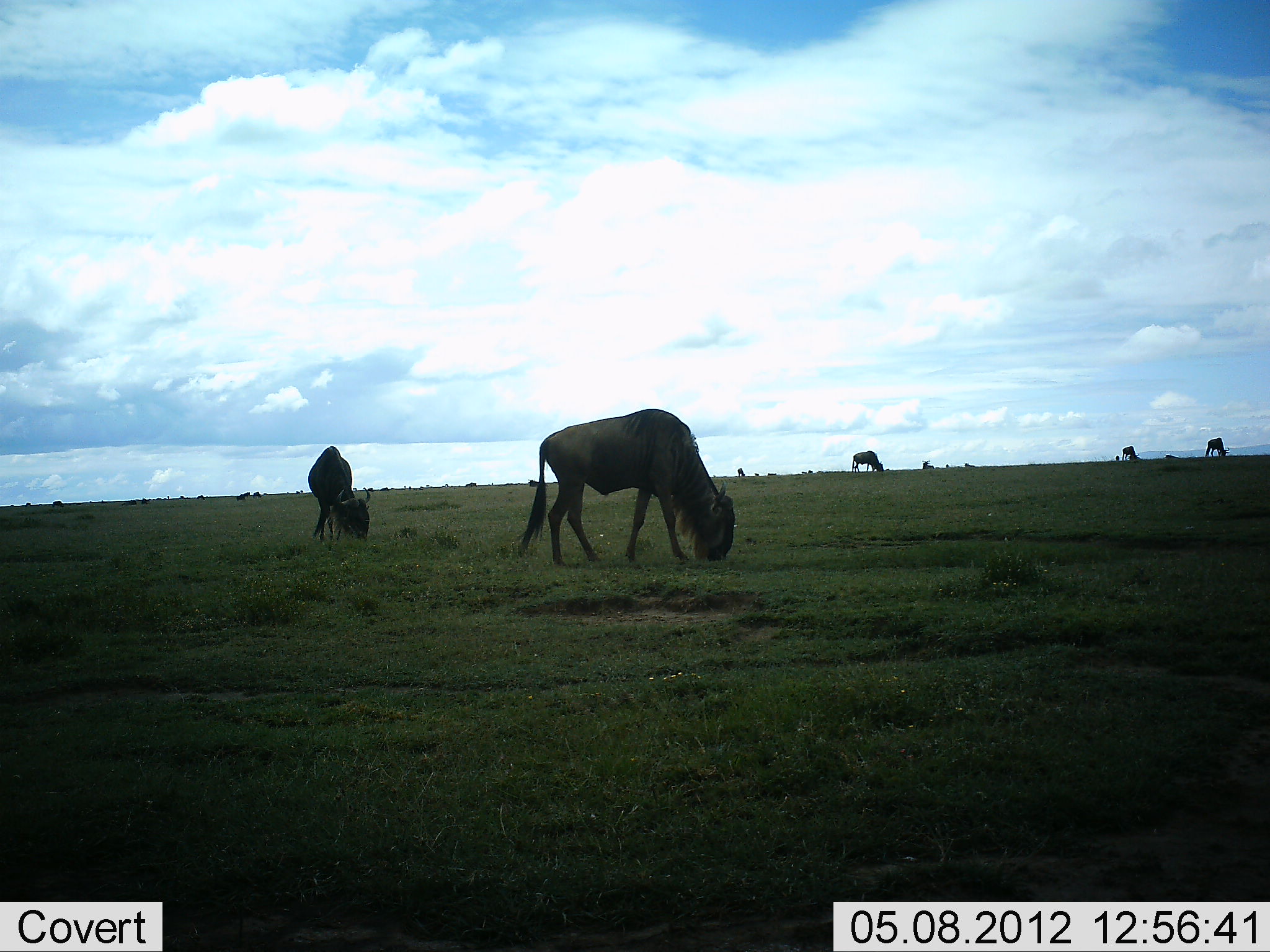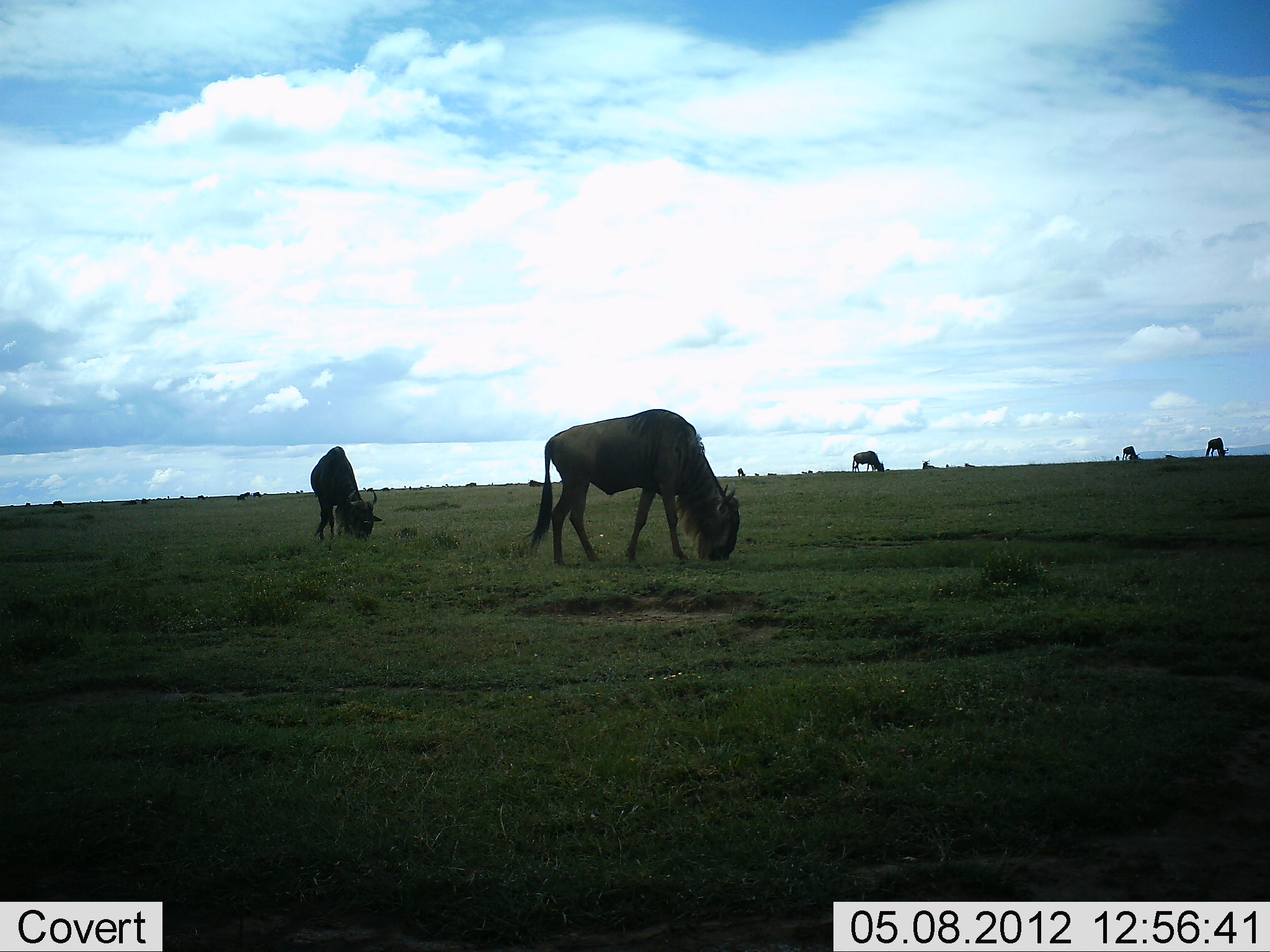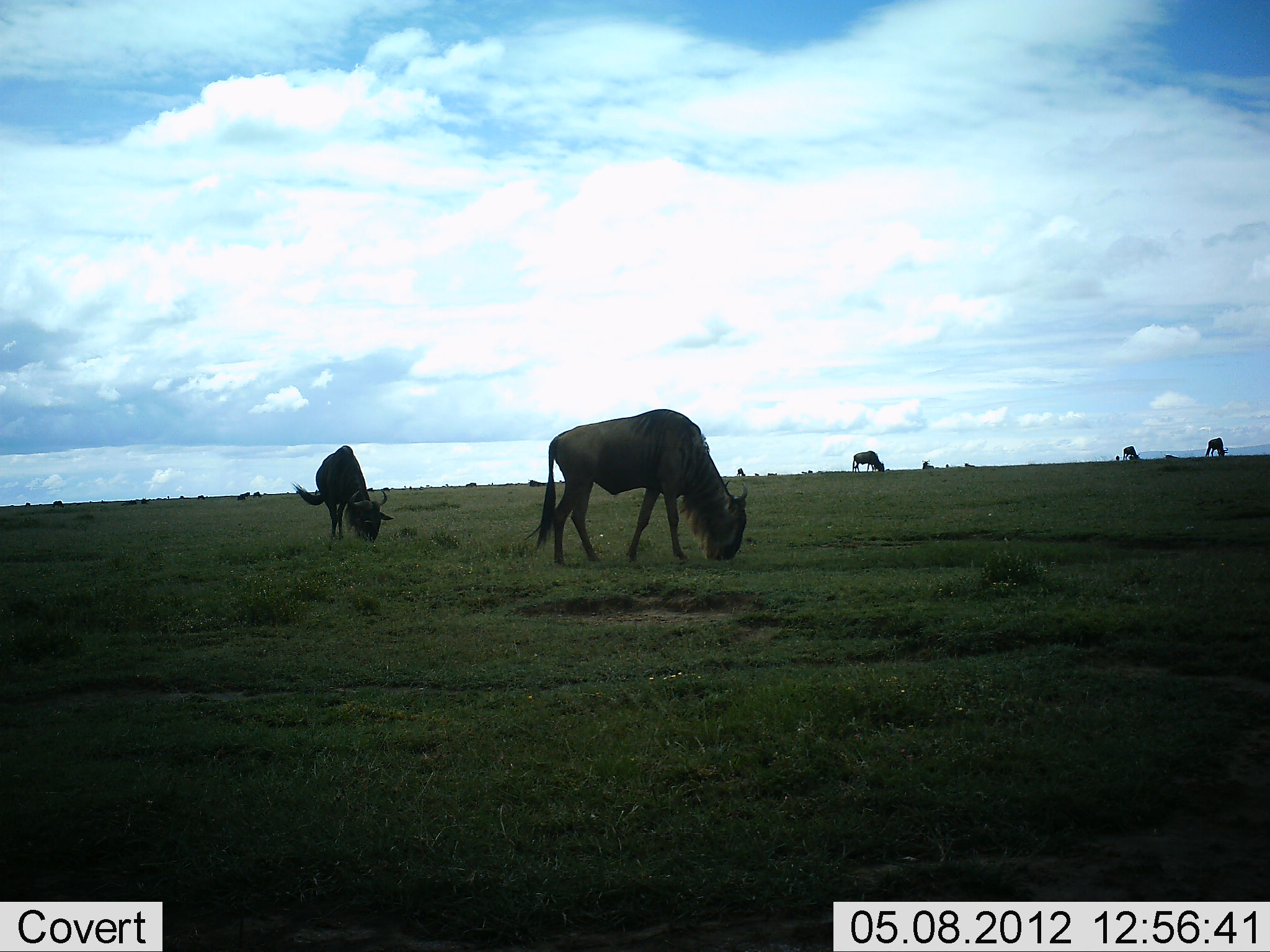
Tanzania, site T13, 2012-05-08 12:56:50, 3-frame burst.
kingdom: Animalia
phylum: Chordata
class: Mammalia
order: Artiodactyla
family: Bovidae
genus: Connochaetes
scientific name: Connochaetes taurinus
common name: blue wildebeest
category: wildebeest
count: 5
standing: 50%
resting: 10%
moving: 0%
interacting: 0%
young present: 0%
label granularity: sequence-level